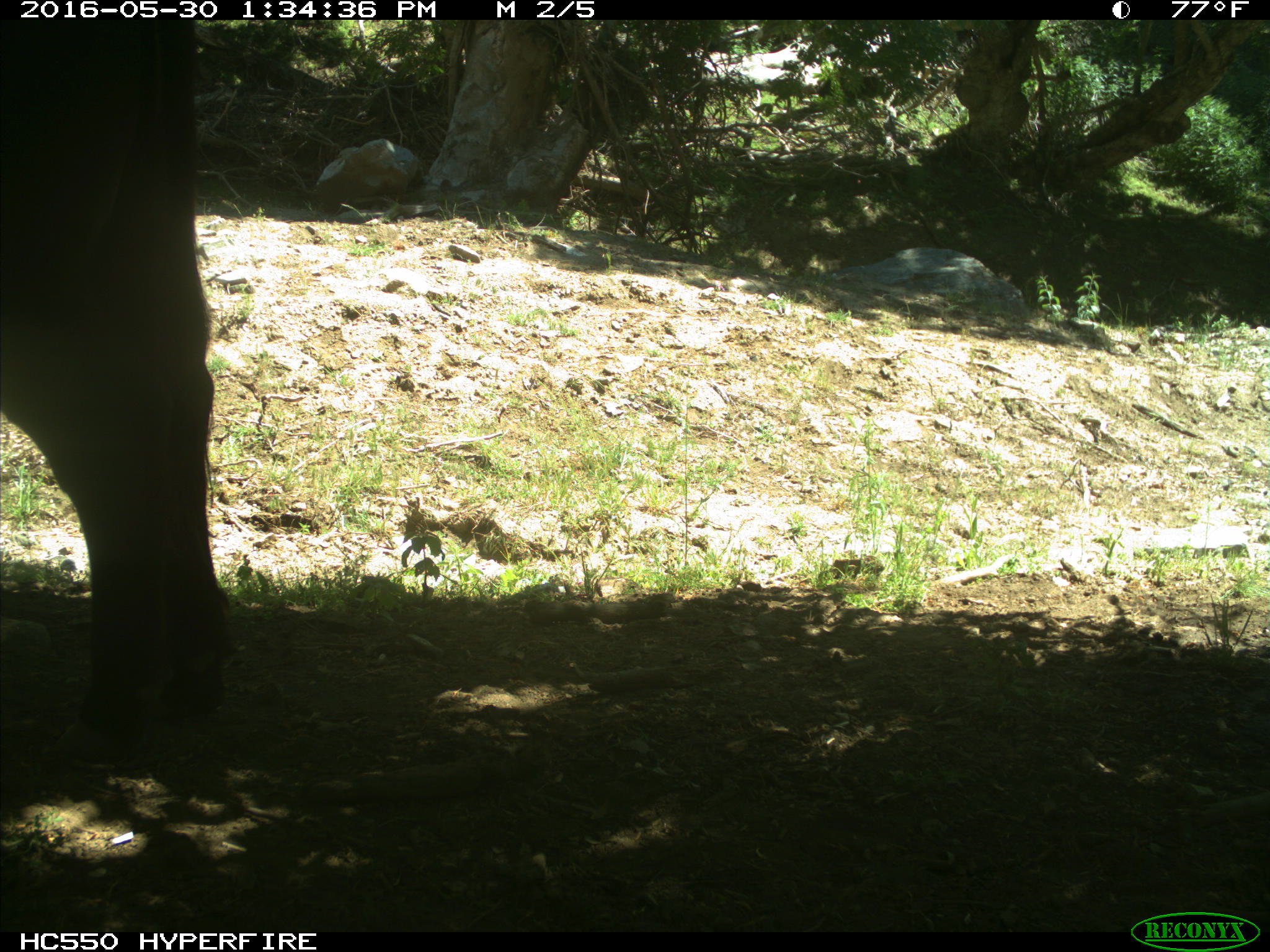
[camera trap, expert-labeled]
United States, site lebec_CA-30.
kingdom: Animalia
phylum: Chordata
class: Mammalia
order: Artiodactyla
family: Bovidae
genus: Bos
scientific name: Bos taurus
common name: domestic cow